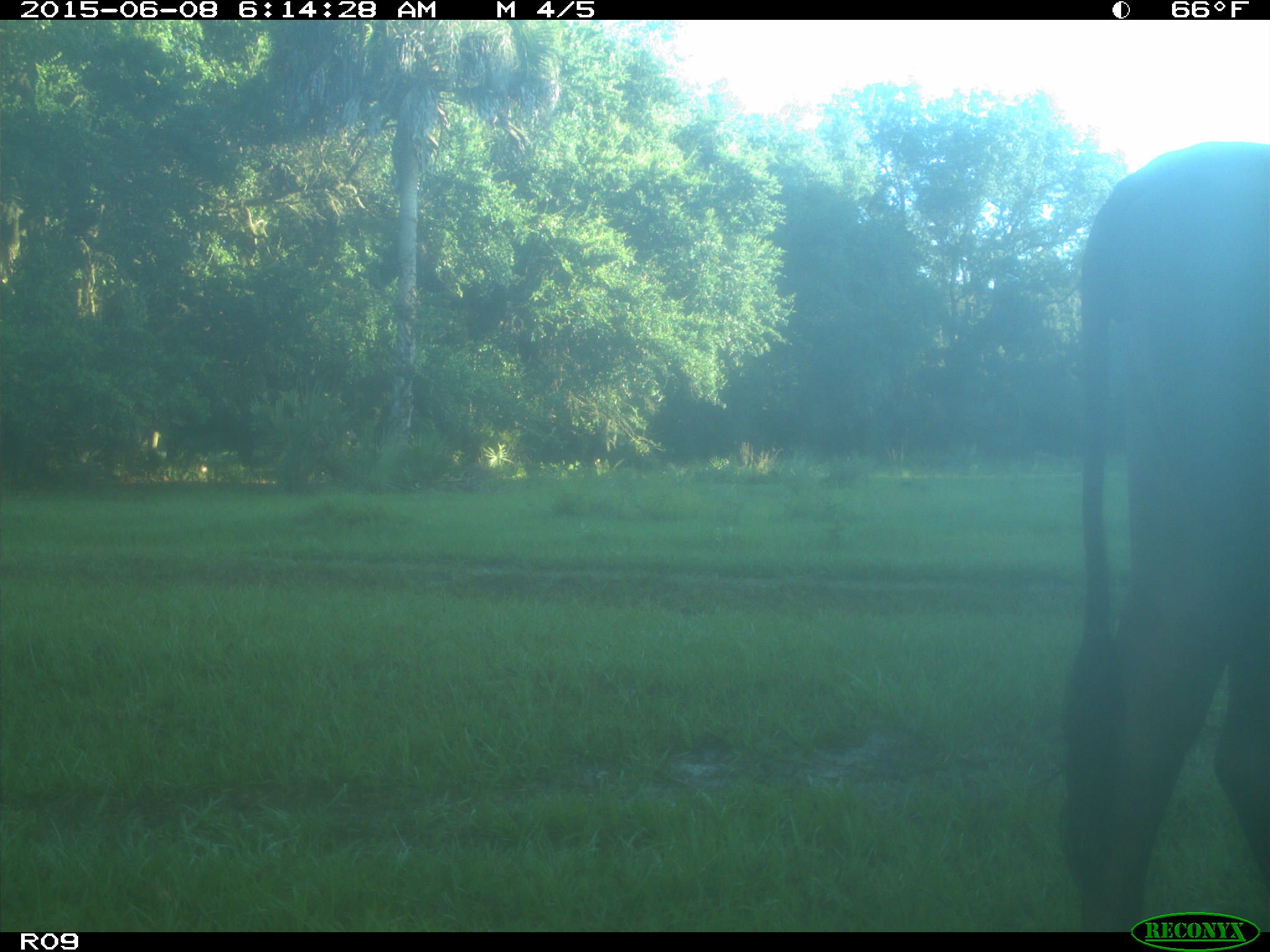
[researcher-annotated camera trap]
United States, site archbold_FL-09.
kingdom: Animalia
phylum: Chordata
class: Mammalia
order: Artiodactyla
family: Bovidae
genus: Bos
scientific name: Bos taurus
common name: domestic cow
Bos taurus (domestic cow).